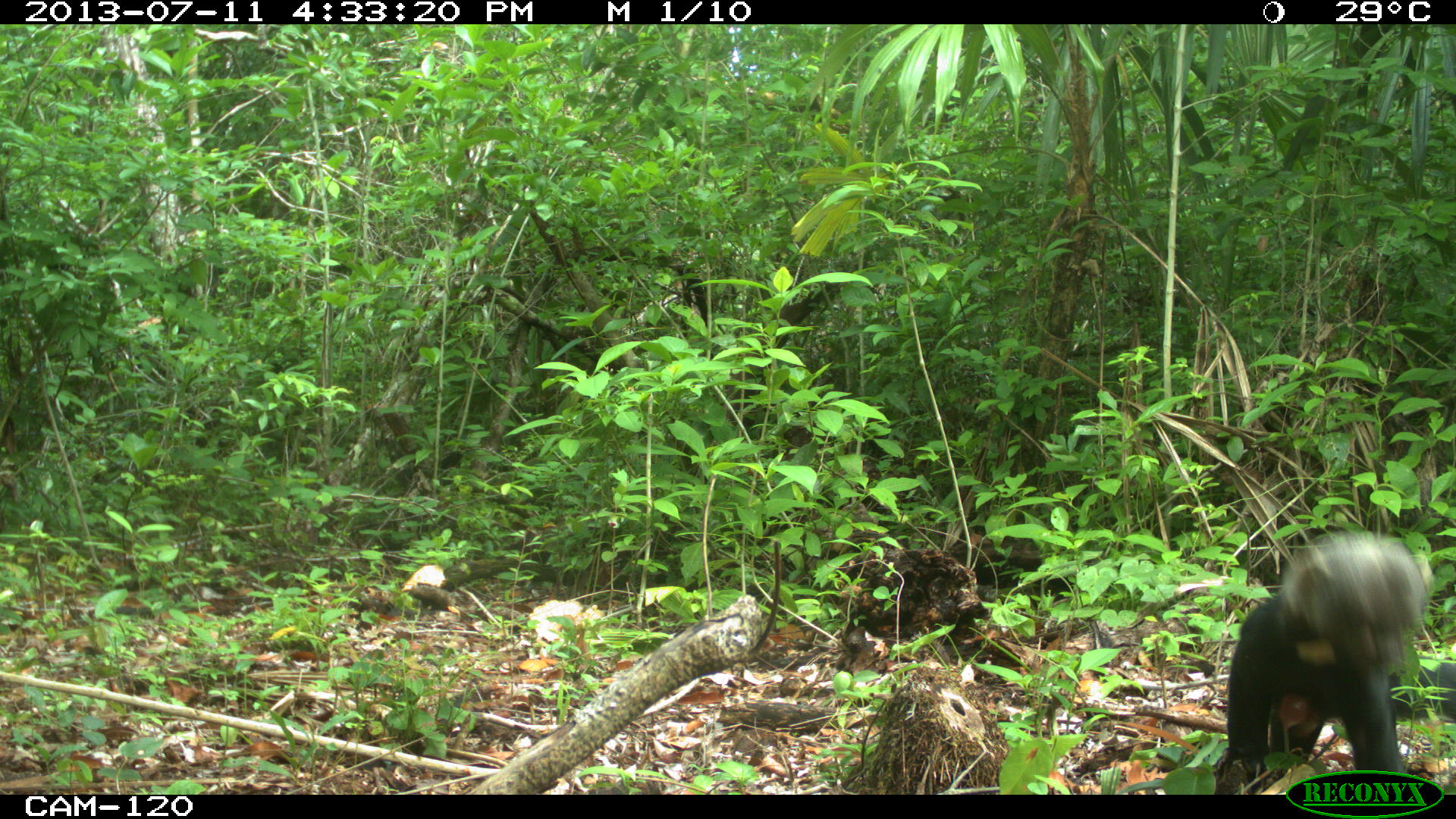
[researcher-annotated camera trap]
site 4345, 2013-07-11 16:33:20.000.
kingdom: Animalia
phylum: Chordata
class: Mammalia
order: Carnivora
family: Mustelidae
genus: Eira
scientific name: Eira barbara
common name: tayra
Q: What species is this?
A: Eira barbara (tayra).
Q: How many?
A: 1.